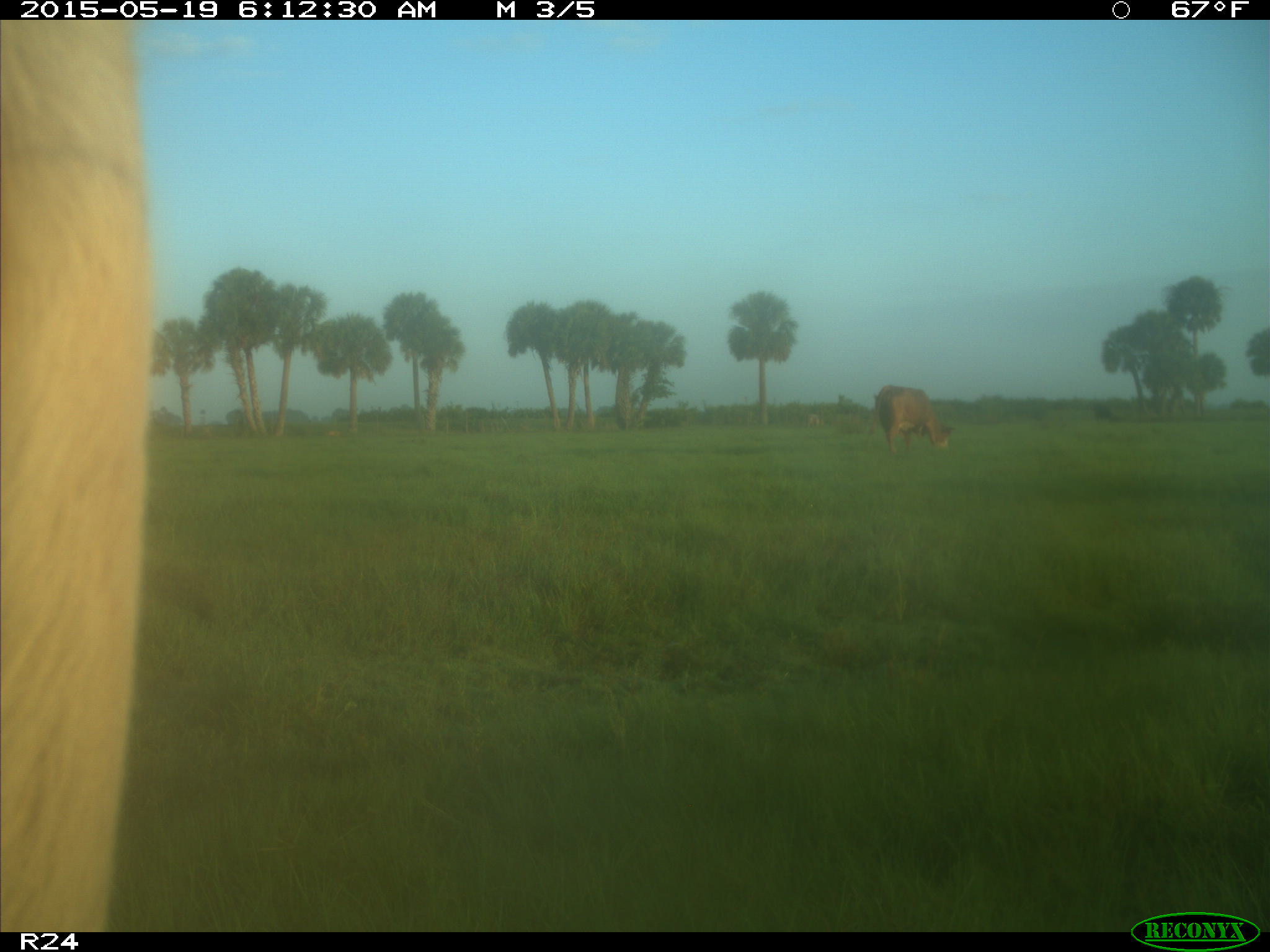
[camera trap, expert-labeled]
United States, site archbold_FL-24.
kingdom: Animalia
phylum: Chordata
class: Mammalia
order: Artiodactyla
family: Bovidae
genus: Bos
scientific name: Bos taurus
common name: domestic cow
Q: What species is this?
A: Bos taurus (domestic cow).